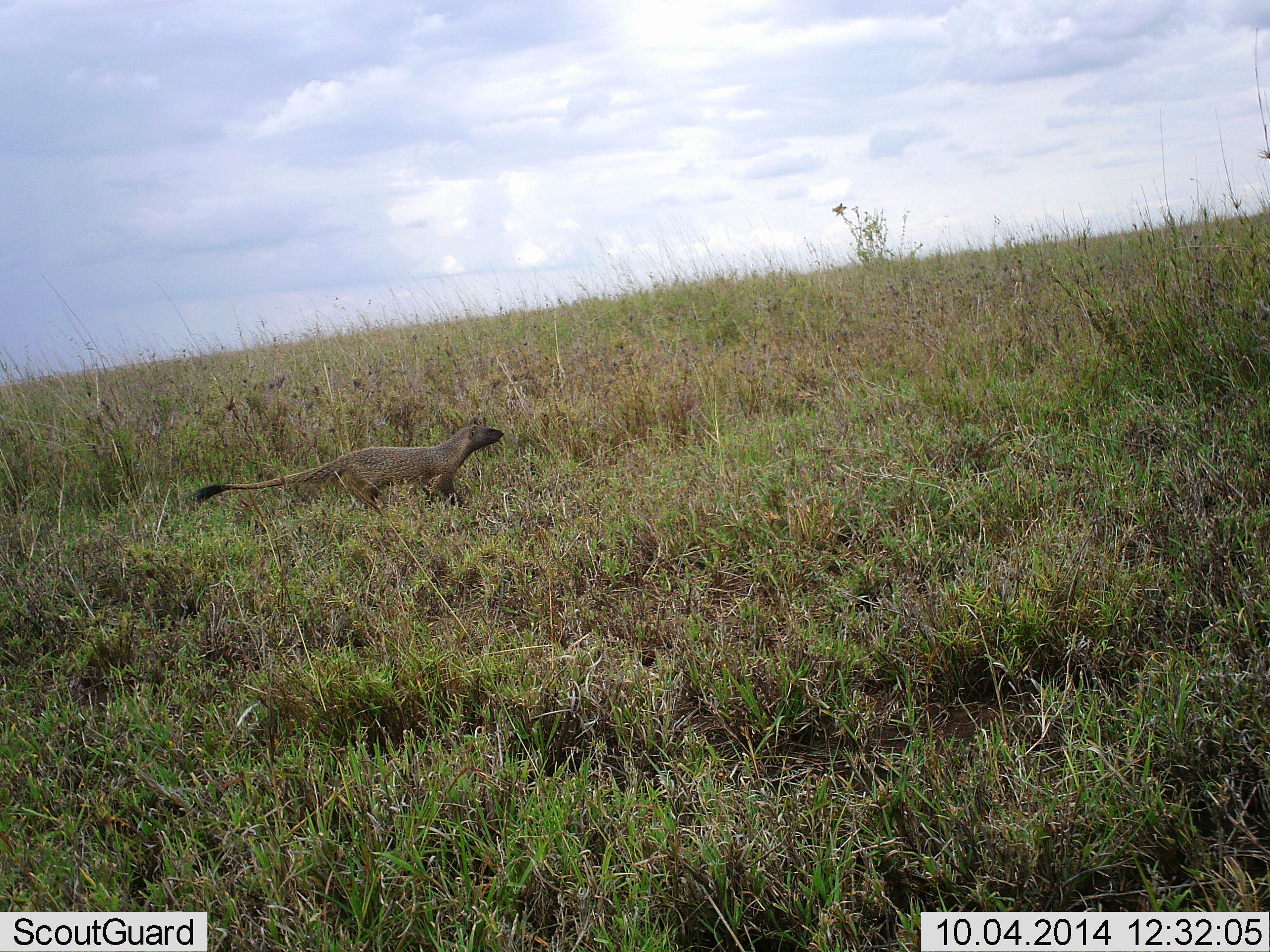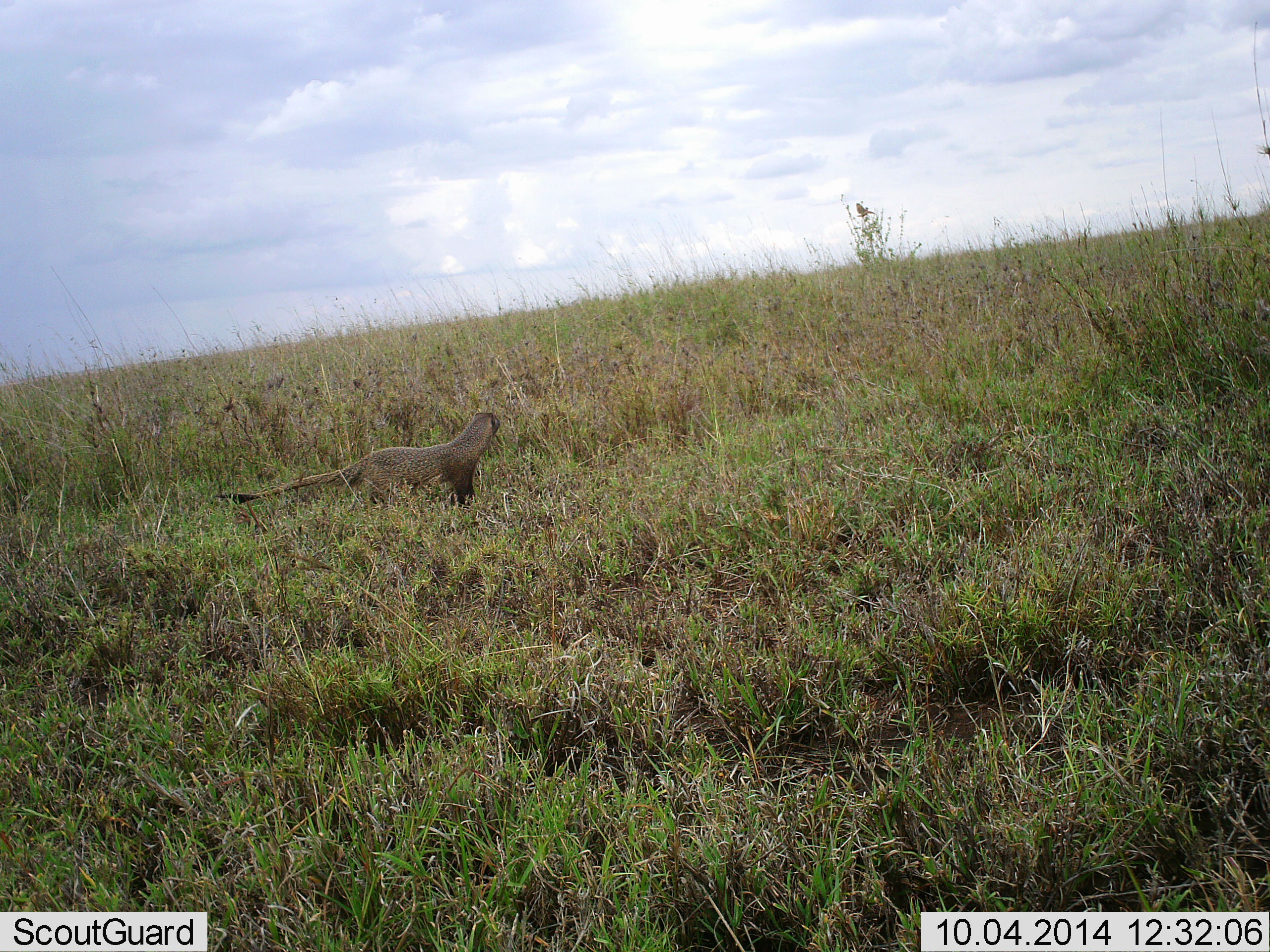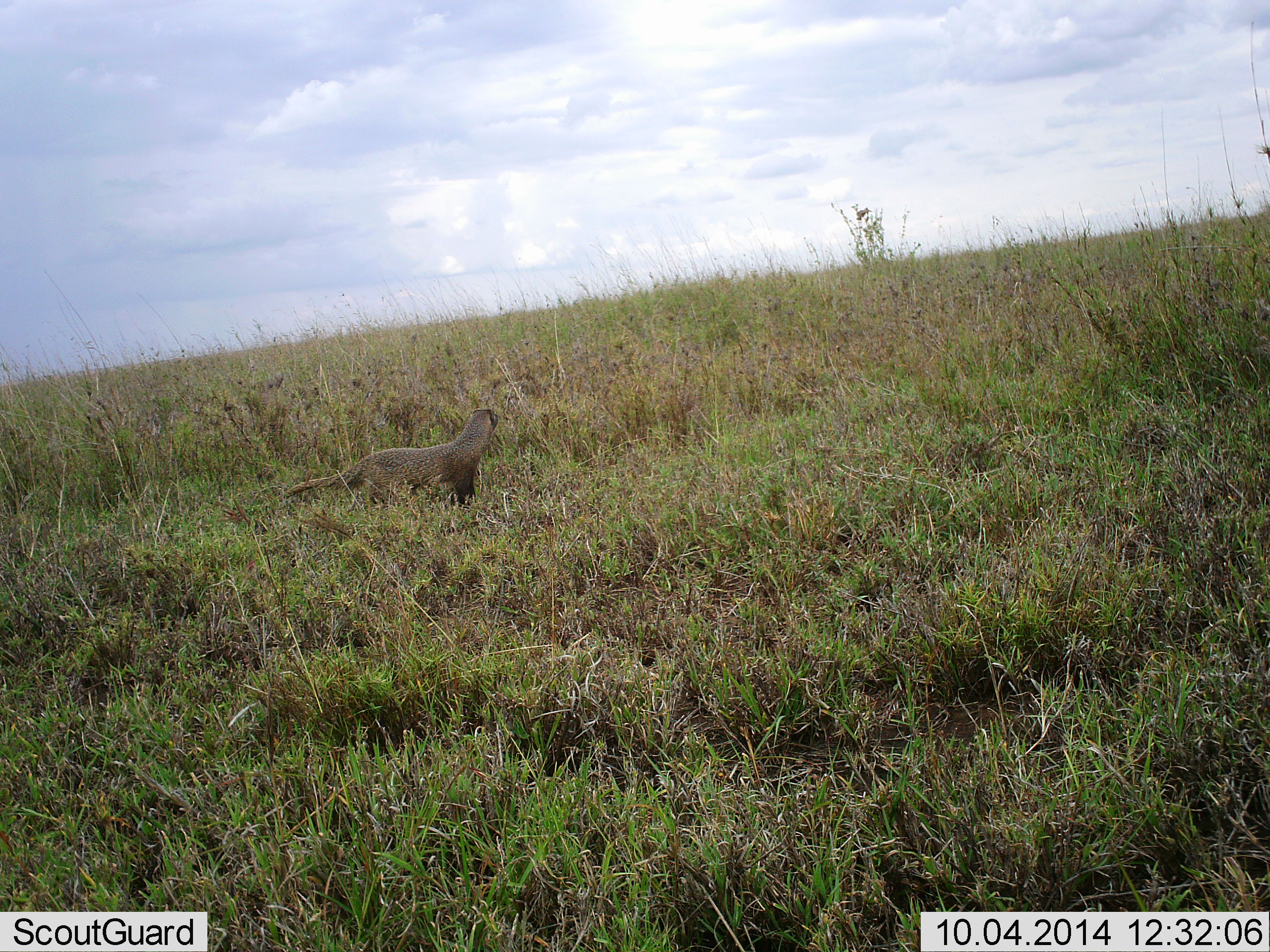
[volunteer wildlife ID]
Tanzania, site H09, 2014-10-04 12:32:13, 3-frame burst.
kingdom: Animalia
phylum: Chordata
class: Mammalia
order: Carnivora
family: Herpestidae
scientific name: Herpestidae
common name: mongoose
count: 1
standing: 77%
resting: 0%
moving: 31%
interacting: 0%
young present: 0%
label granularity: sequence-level